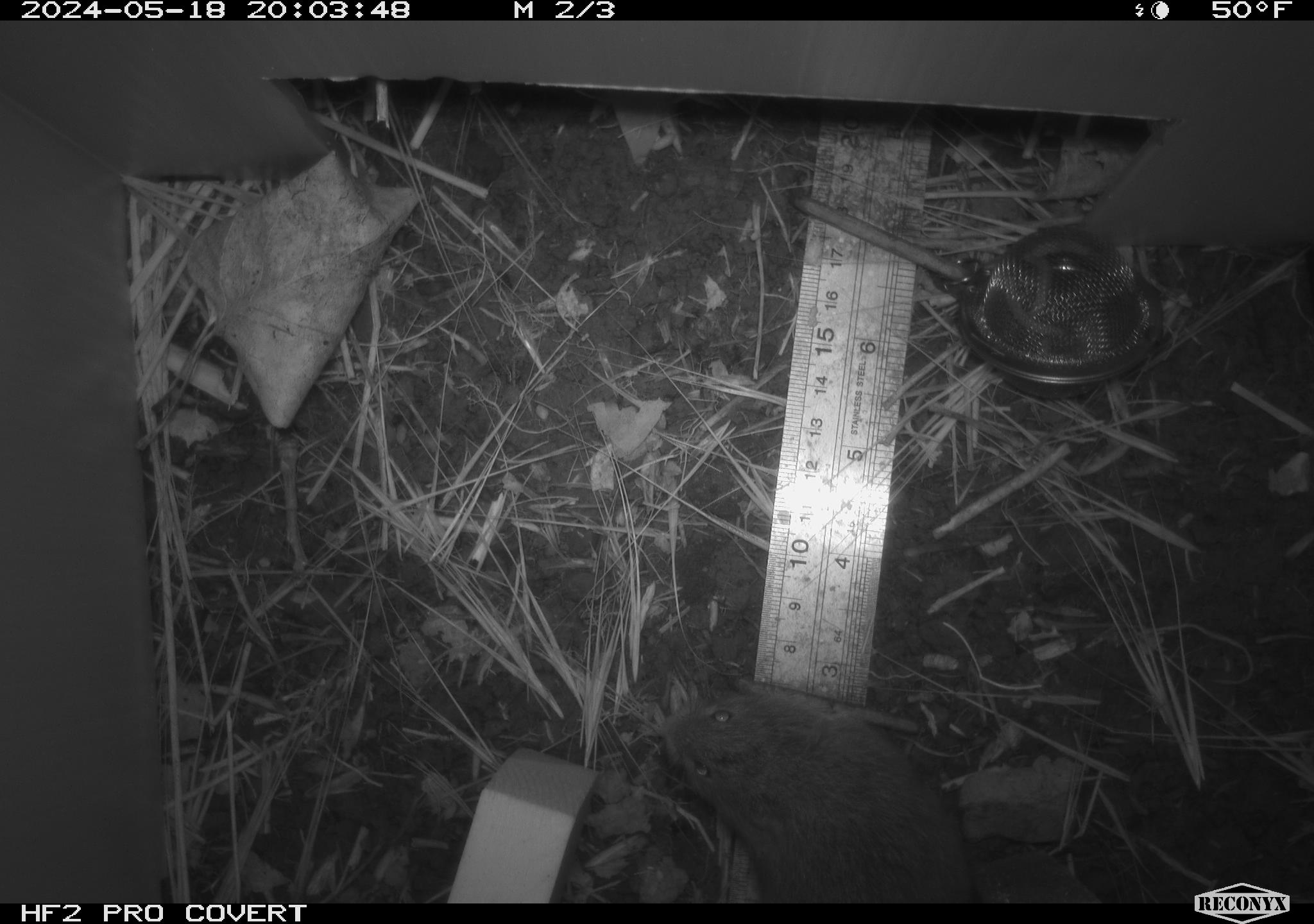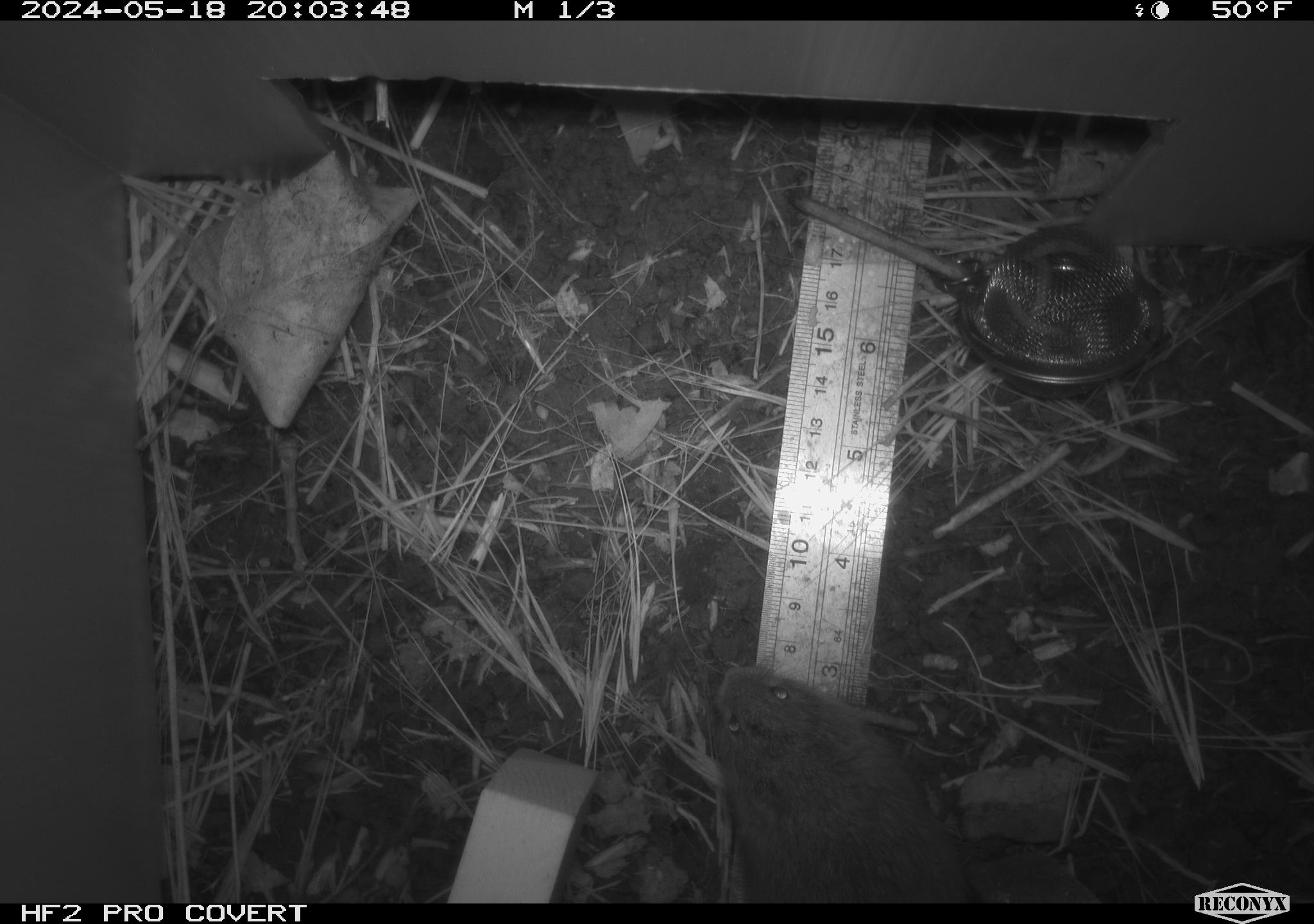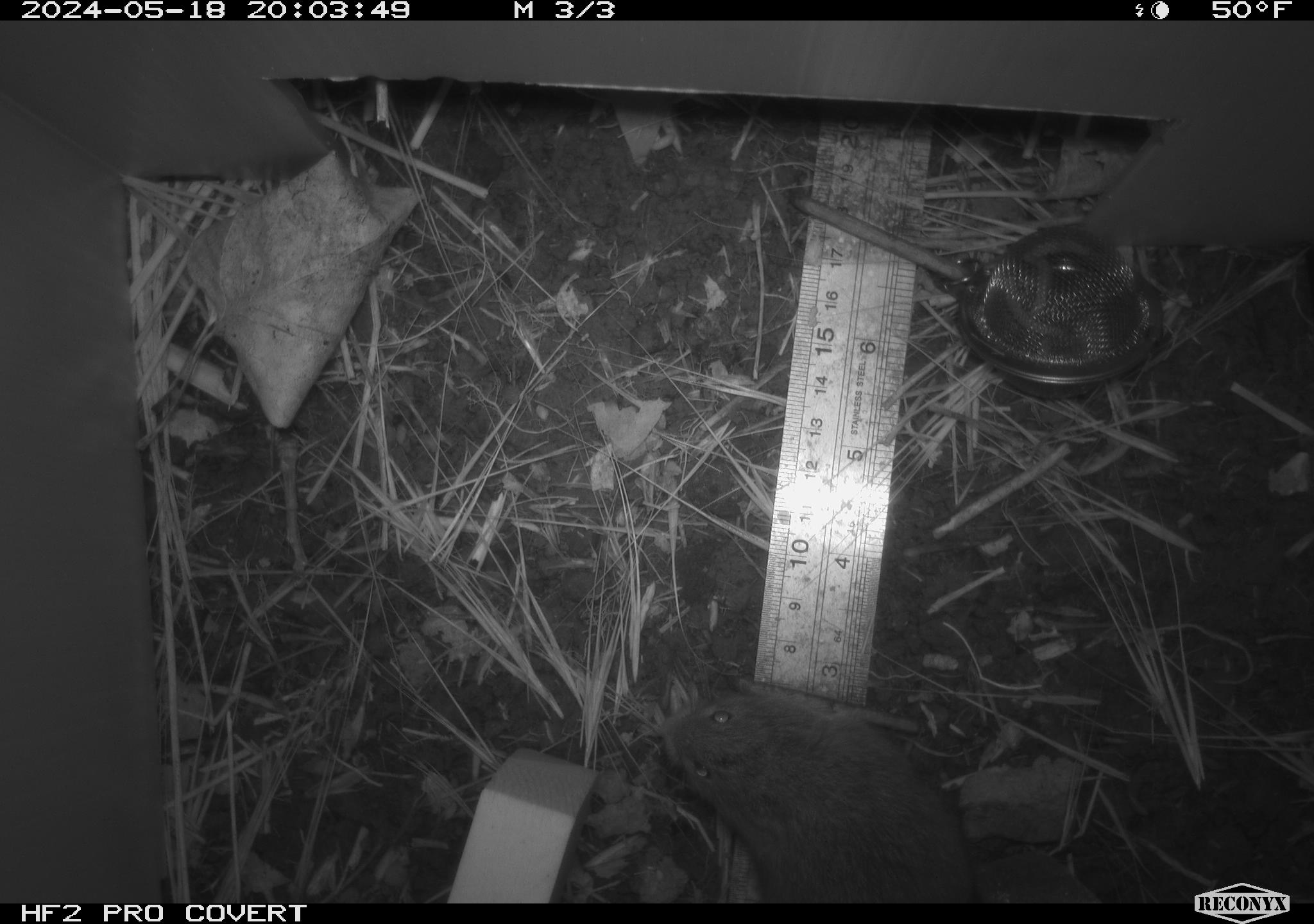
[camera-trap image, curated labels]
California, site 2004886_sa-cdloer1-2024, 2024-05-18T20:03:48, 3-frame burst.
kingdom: Animalia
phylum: Chordata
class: Mammalia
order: Rodentia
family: Cricetidae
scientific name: Arvicolinae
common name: voles, lemmings, and muskrats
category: arvicolinae subfamily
Arvicolinae subfamily (voles, lemmings, and muskrats) (Arvicolinae).